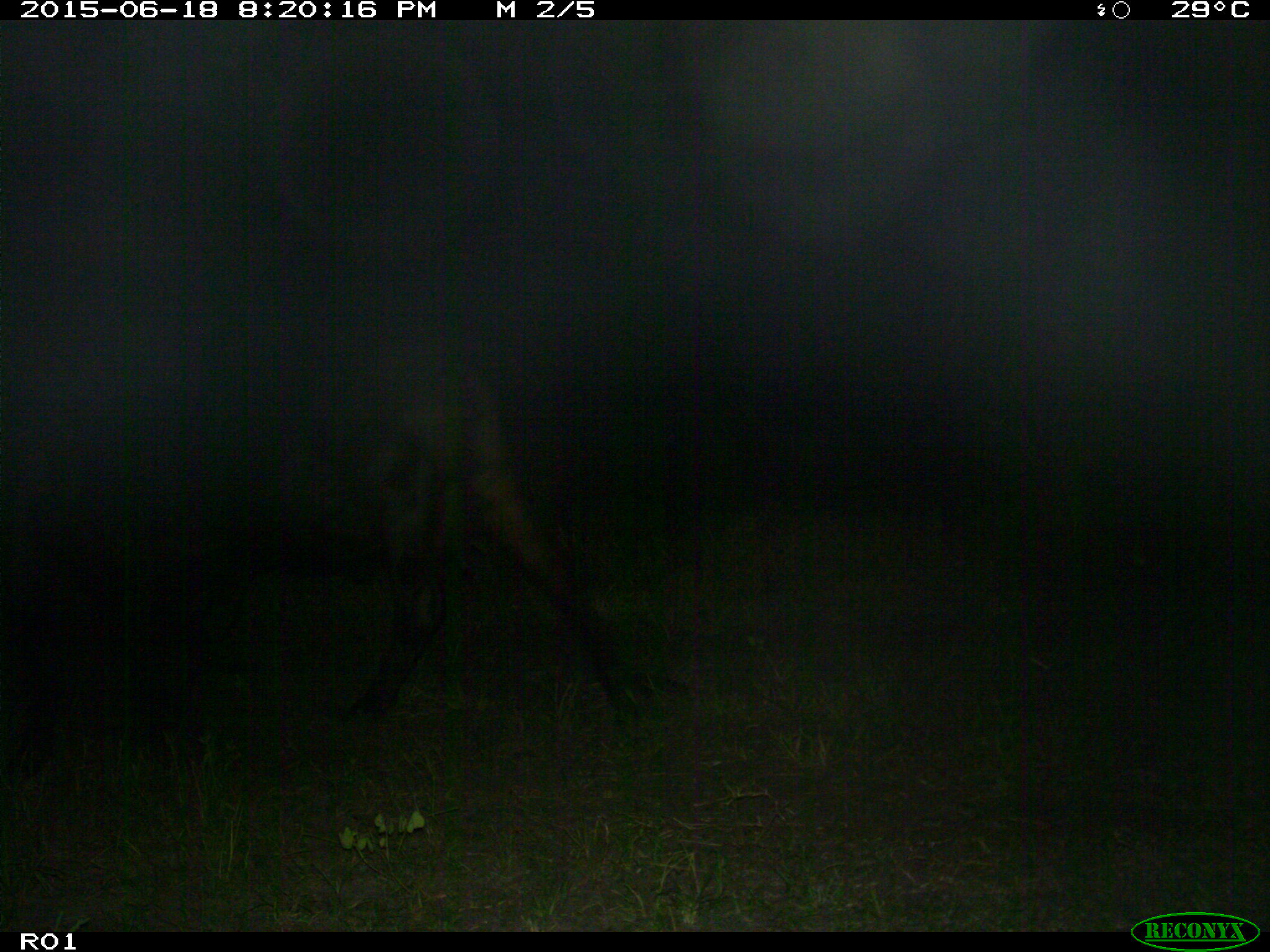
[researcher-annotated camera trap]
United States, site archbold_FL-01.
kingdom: Animalia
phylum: Chordata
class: Mammalia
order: Artiodactyla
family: Bovidae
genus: Bos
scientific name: Bos taurus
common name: domestic cow